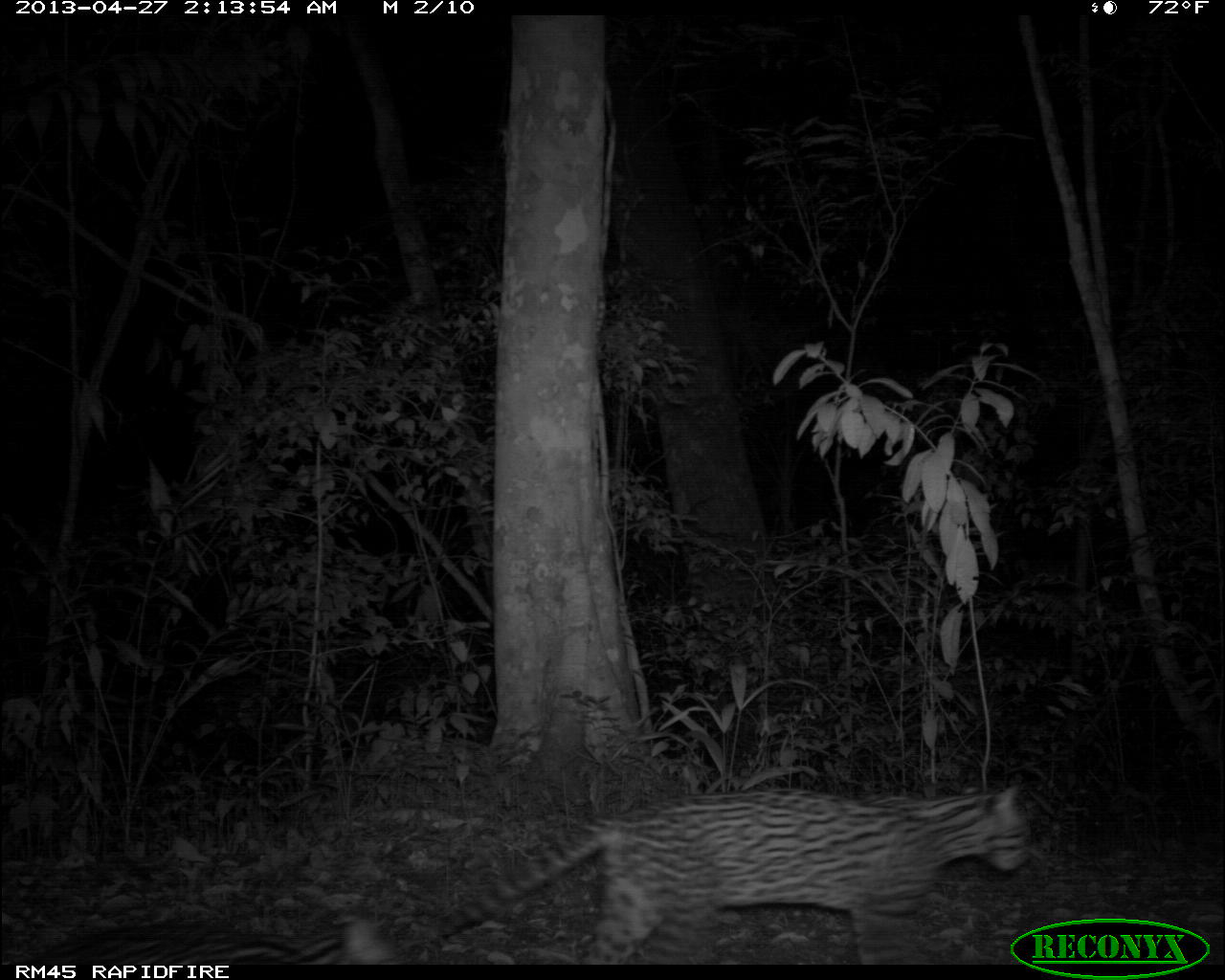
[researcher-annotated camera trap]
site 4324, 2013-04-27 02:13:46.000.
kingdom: Animalia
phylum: Chordata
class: Mammalia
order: Carnivora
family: Felidae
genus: Leopardus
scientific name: Leopardus pardalis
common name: ocelot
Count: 1.